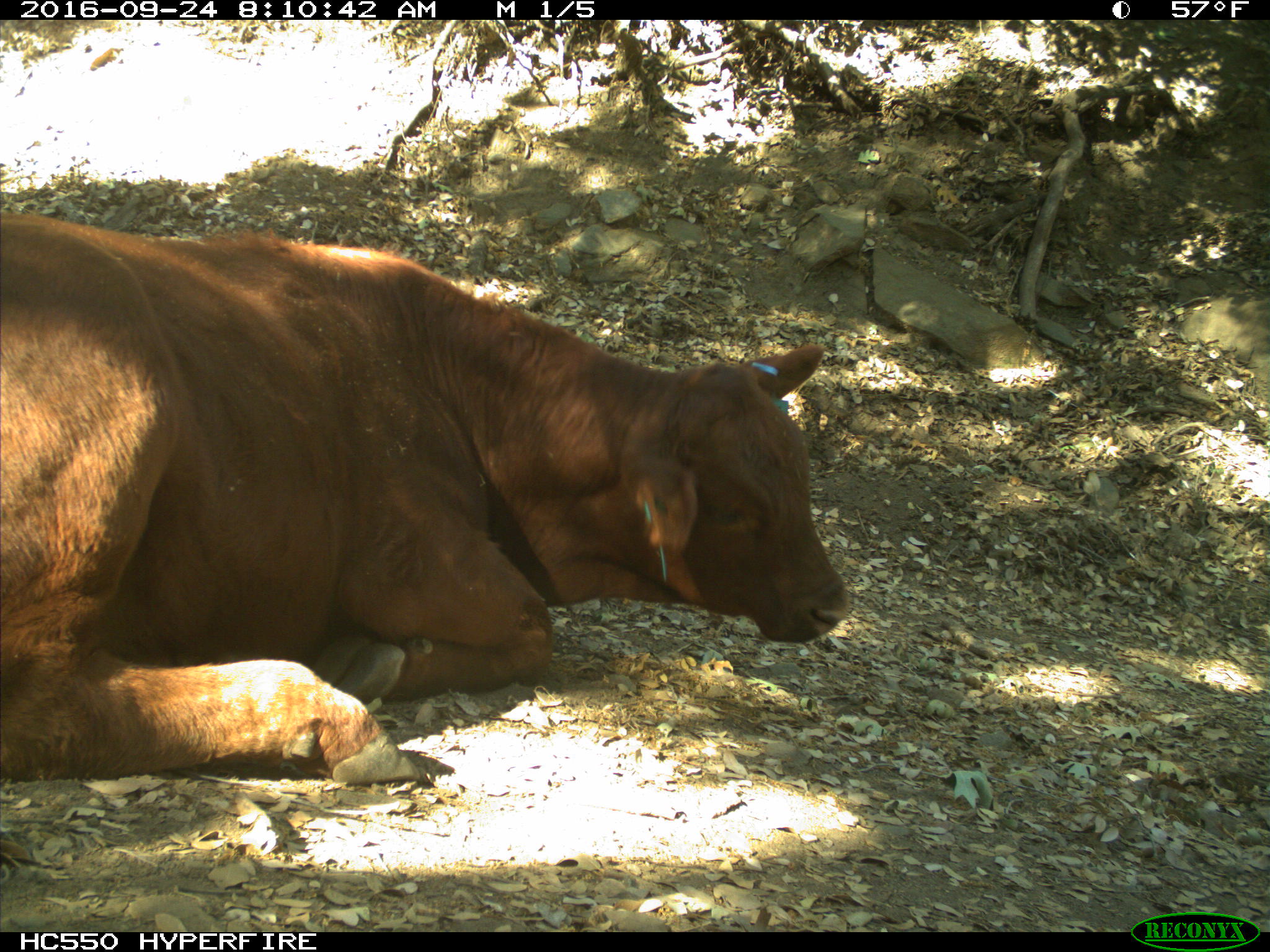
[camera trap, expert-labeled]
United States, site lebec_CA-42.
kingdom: Animalia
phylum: Chordata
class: Mammalia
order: Artiodactyla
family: Bovidae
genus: Bos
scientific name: Bos taurus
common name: domestic cow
Bos taurus (domestic cow).